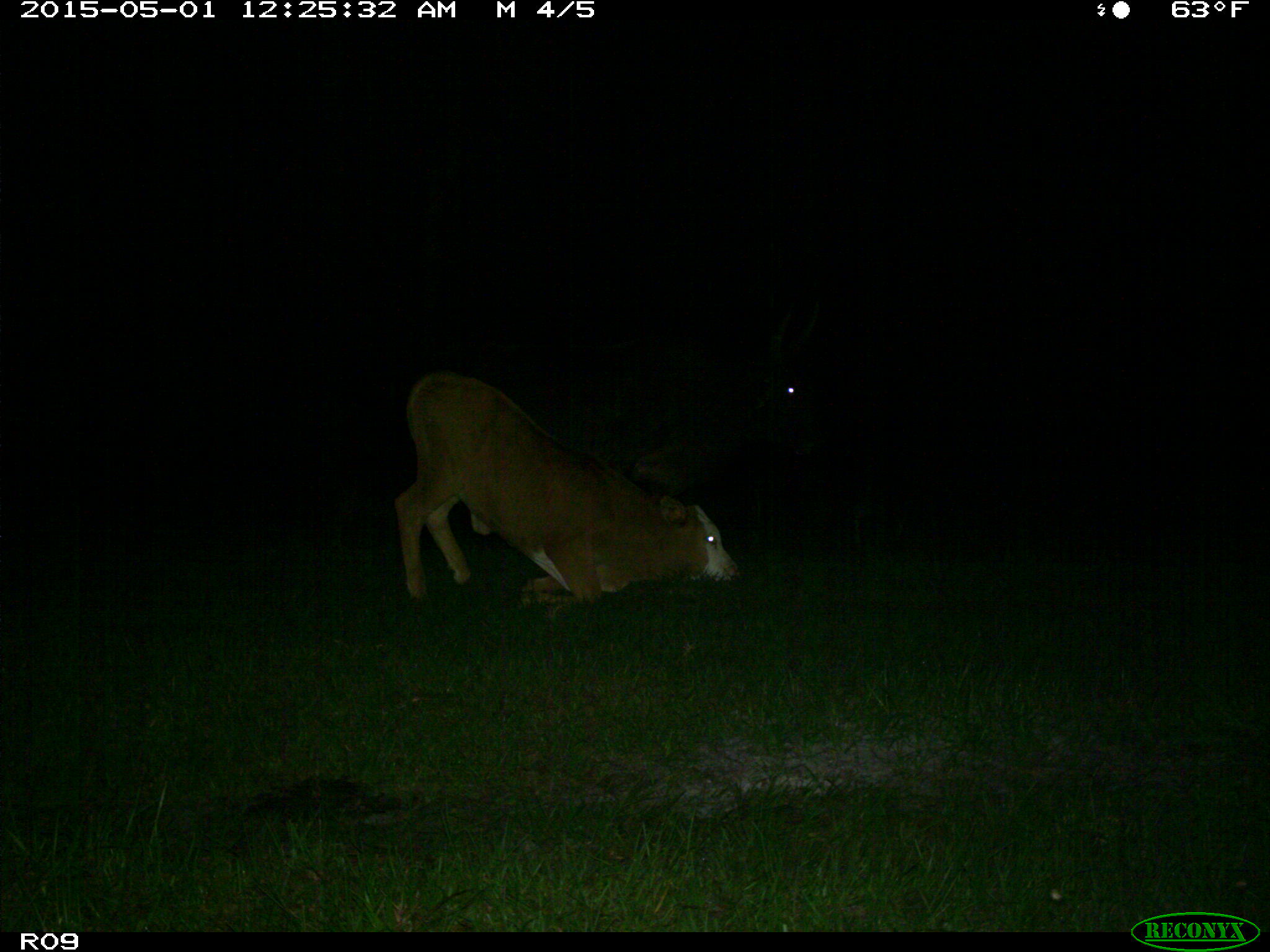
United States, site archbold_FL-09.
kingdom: Animalia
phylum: Chordata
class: Mammalia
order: Artiodactyla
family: Bovidae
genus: Bos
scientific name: Bos taurus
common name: domestic cow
Bos taurus (domestic cow).